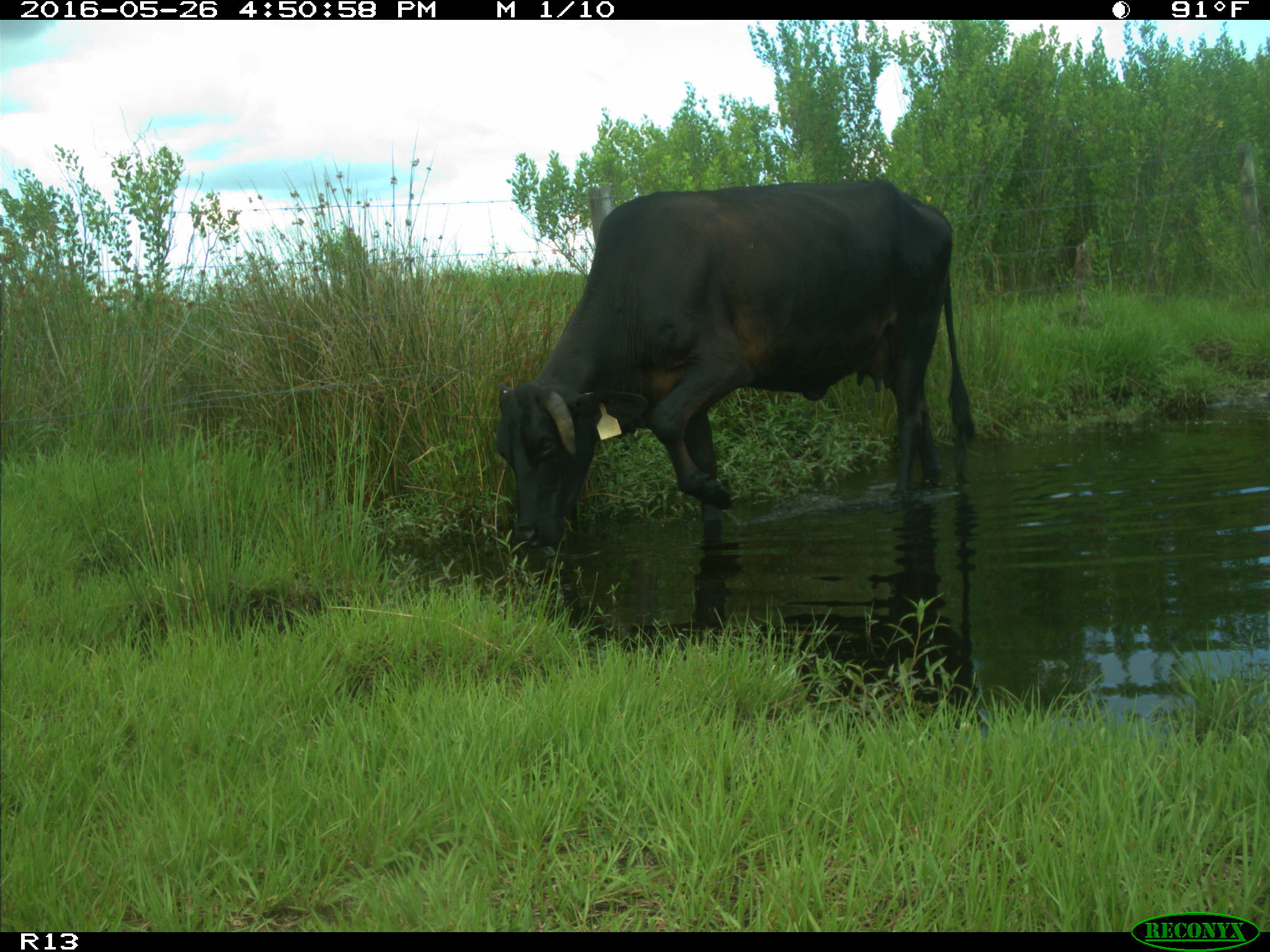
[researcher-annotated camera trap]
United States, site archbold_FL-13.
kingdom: Animalia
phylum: Chordata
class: Mammalia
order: Artiodactyla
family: Bovidae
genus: Bos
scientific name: Bos taurus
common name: domestic cow